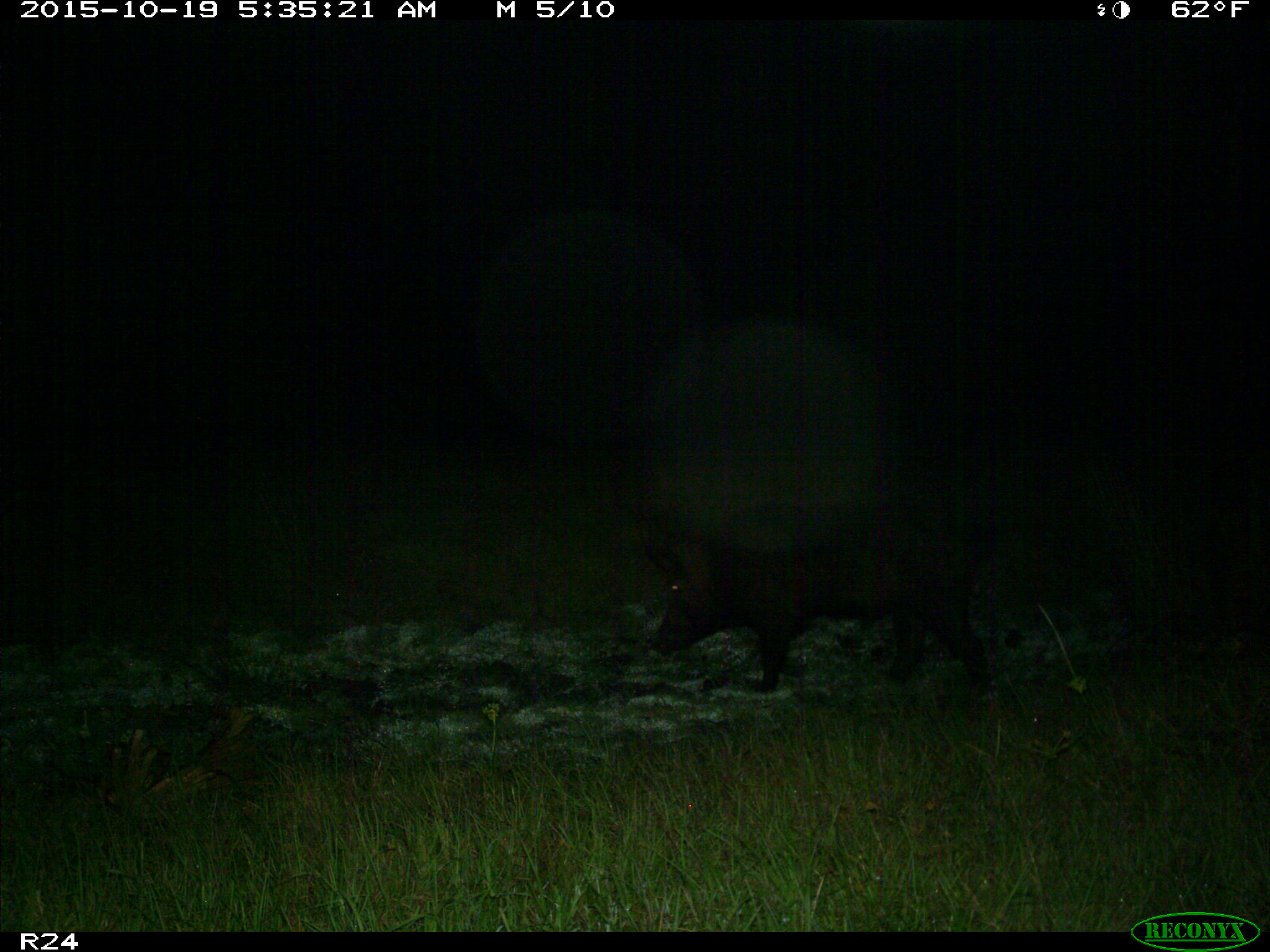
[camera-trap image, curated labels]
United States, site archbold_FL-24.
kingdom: Animalia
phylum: Chordata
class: Mammalia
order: Artiodactyla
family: Suidae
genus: Sus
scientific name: Sus scrofa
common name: wild boar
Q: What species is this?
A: Sus scrofa (wild boar).